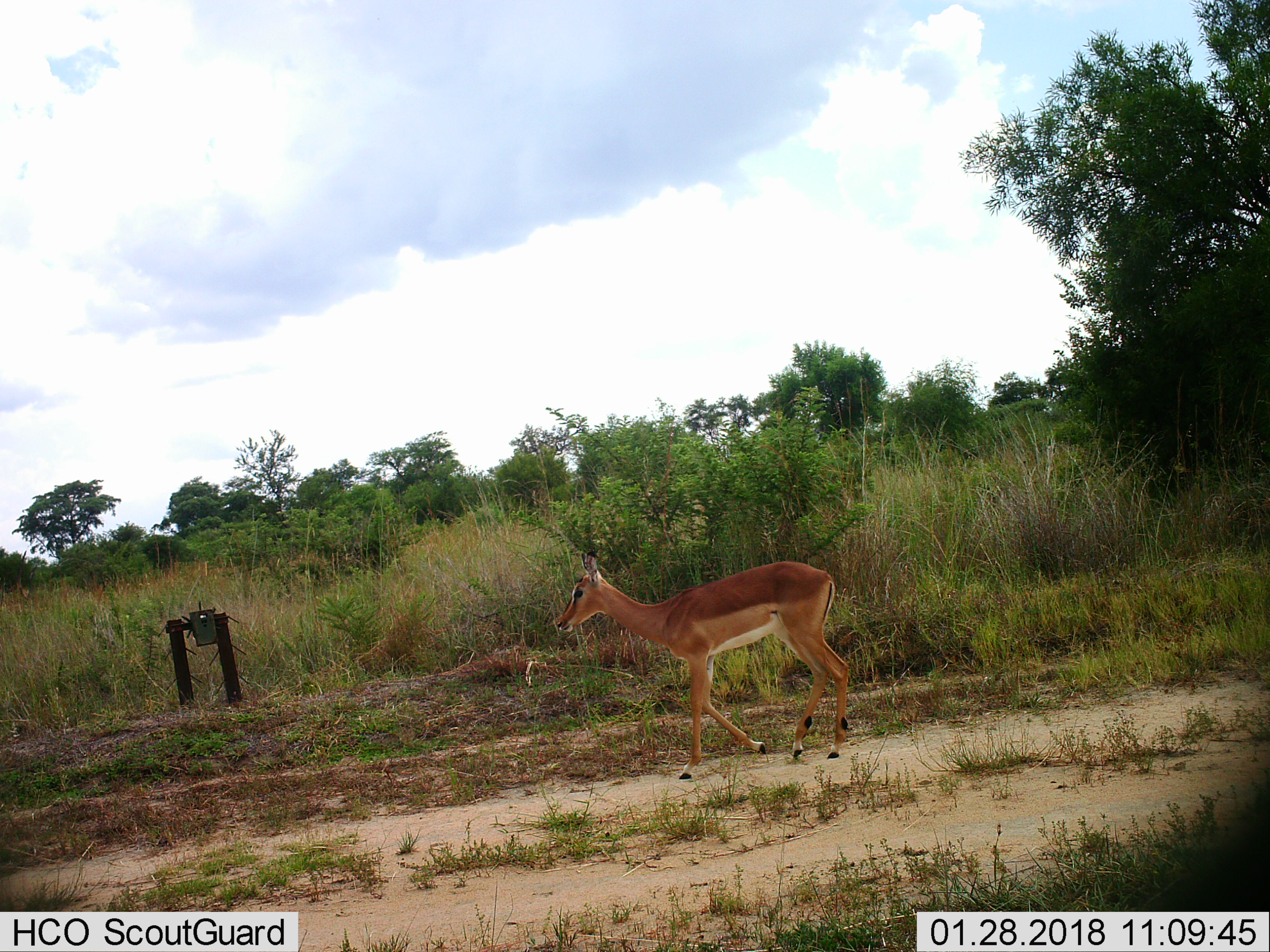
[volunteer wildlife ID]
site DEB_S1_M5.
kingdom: Animalia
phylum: Chordata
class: Mammalia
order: Artiodactyla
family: Bovidae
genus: Aepyceros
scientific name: Aepyceros melampus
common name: impala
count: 1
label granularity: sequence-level